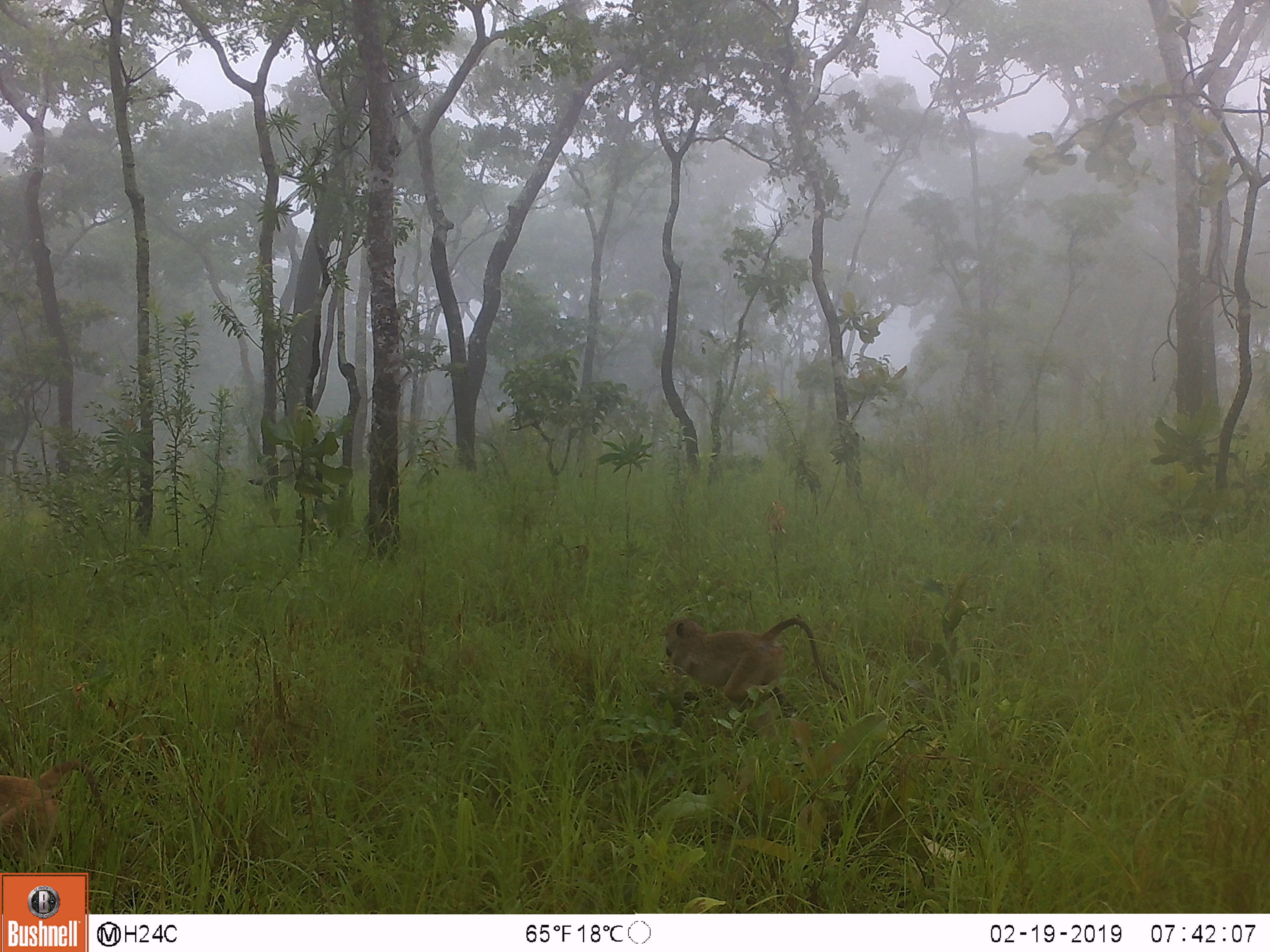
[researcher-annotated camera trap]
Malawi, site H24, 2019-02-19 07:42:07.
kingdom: Animalia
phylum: Chordata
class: Mammalia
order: Primates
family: Cercopithecidae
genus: Papio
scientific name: Papio cynocephalus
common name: yellow baboon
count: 2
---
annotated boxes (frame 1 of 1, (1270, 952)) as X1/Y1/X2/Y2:
yellow baboon: 654/611/838/728; 0/754/115/870